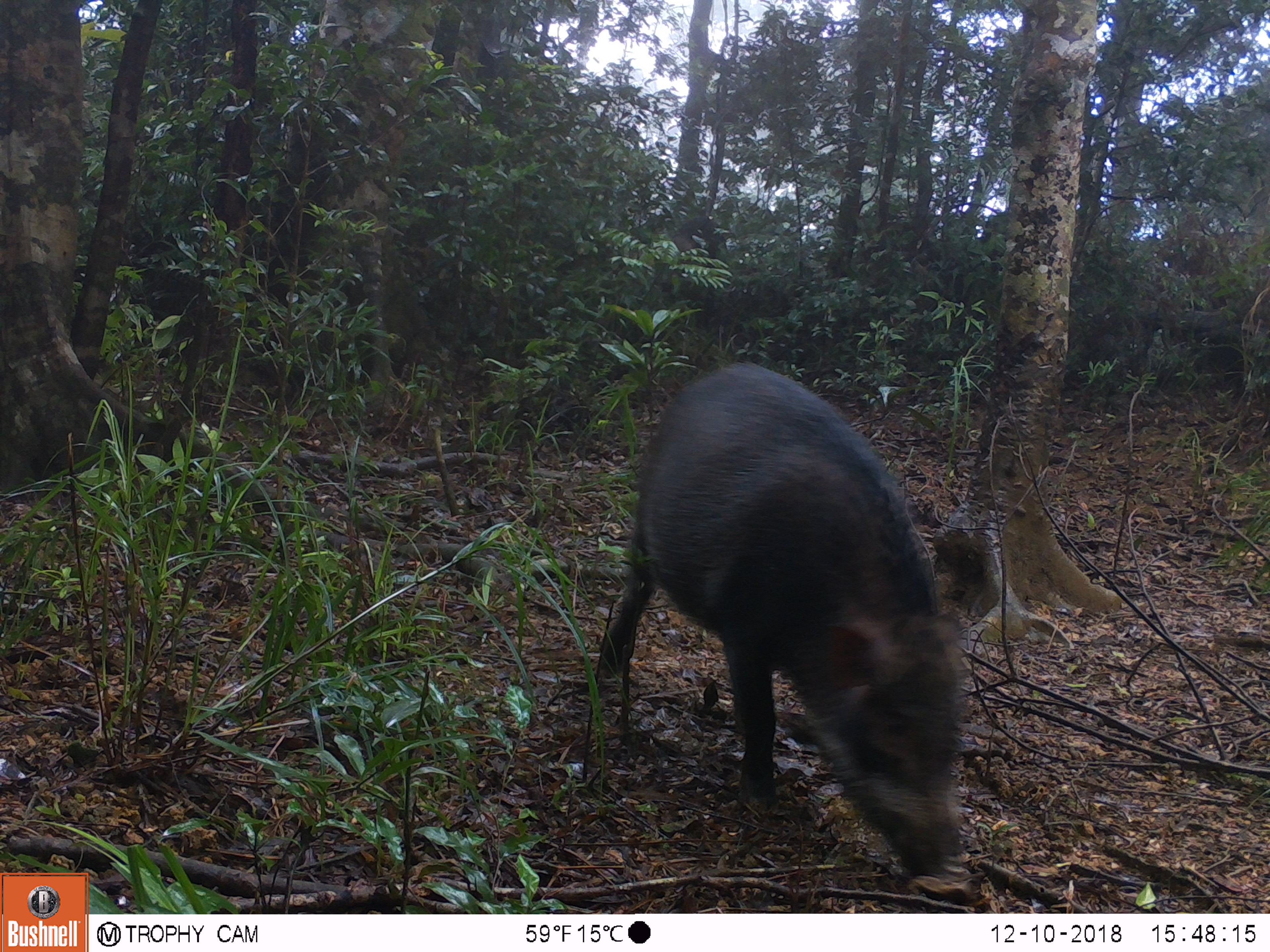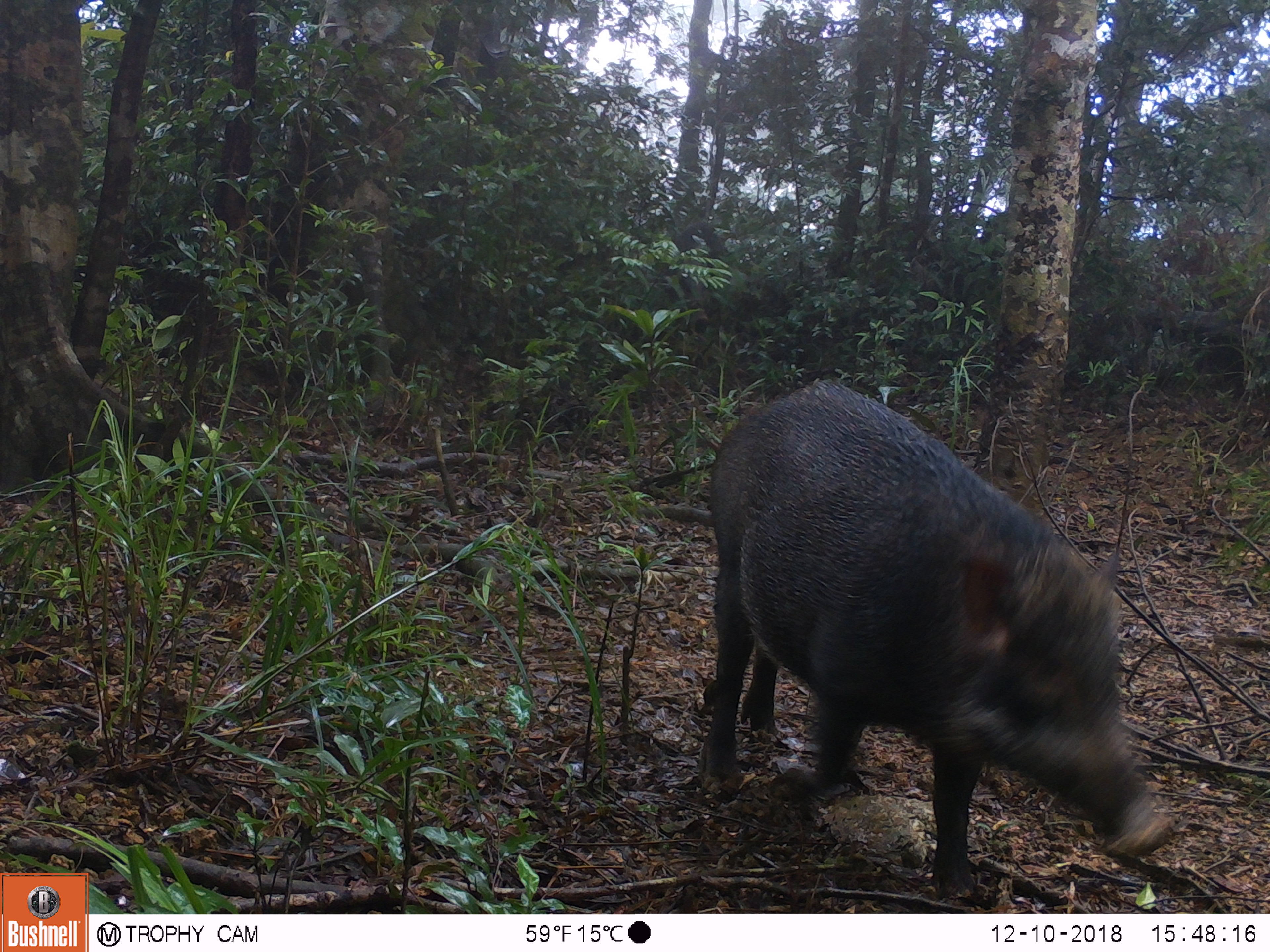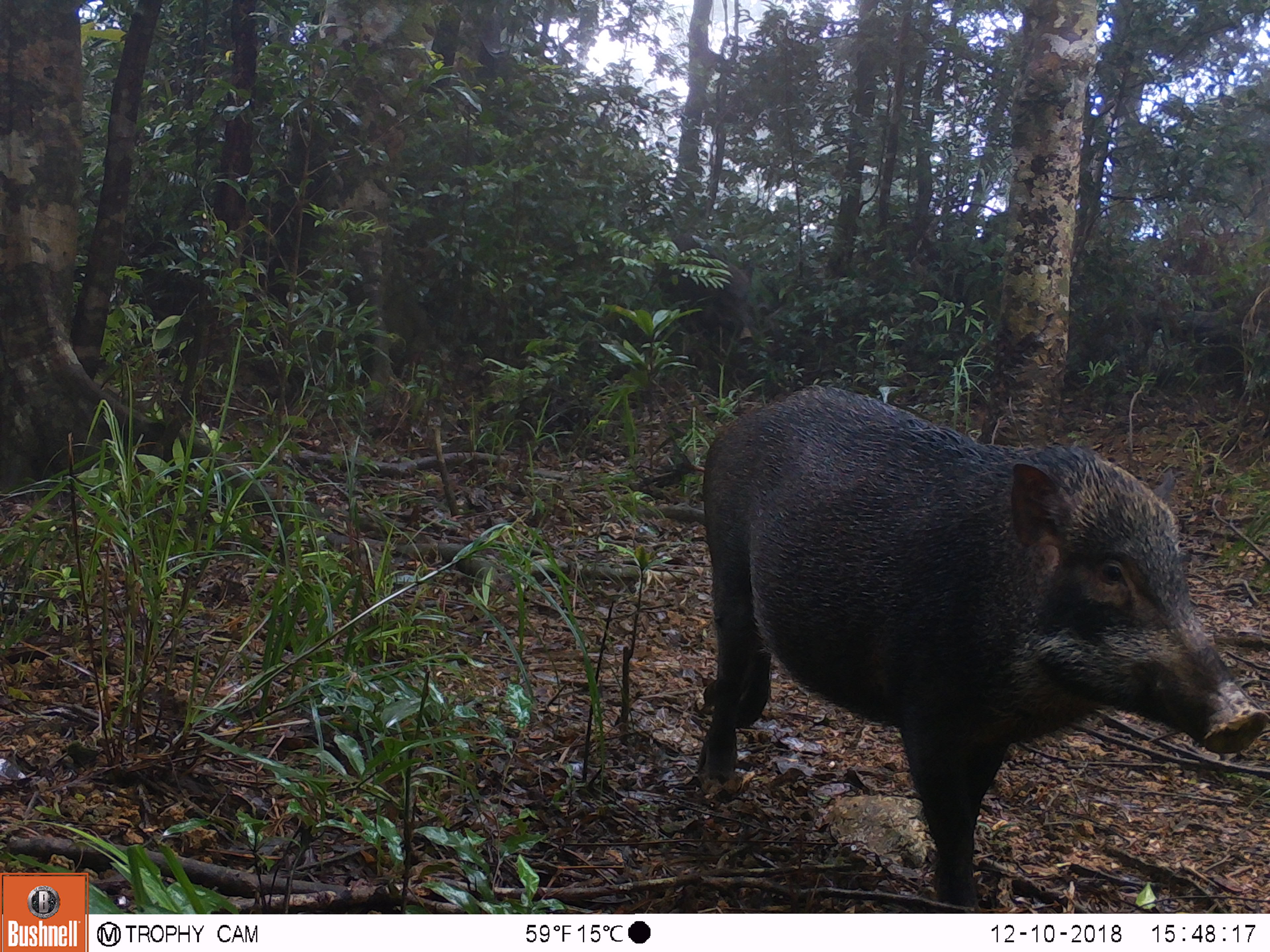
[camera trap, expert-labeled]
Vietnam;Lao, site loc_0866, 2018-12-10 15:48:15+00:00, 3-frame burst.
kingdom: Animalia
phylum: Chordata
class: Mammalia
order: Artiodactyla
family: Suidae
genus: Sus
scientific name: Sus scrofa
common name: eurasian wild pig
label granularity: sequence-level